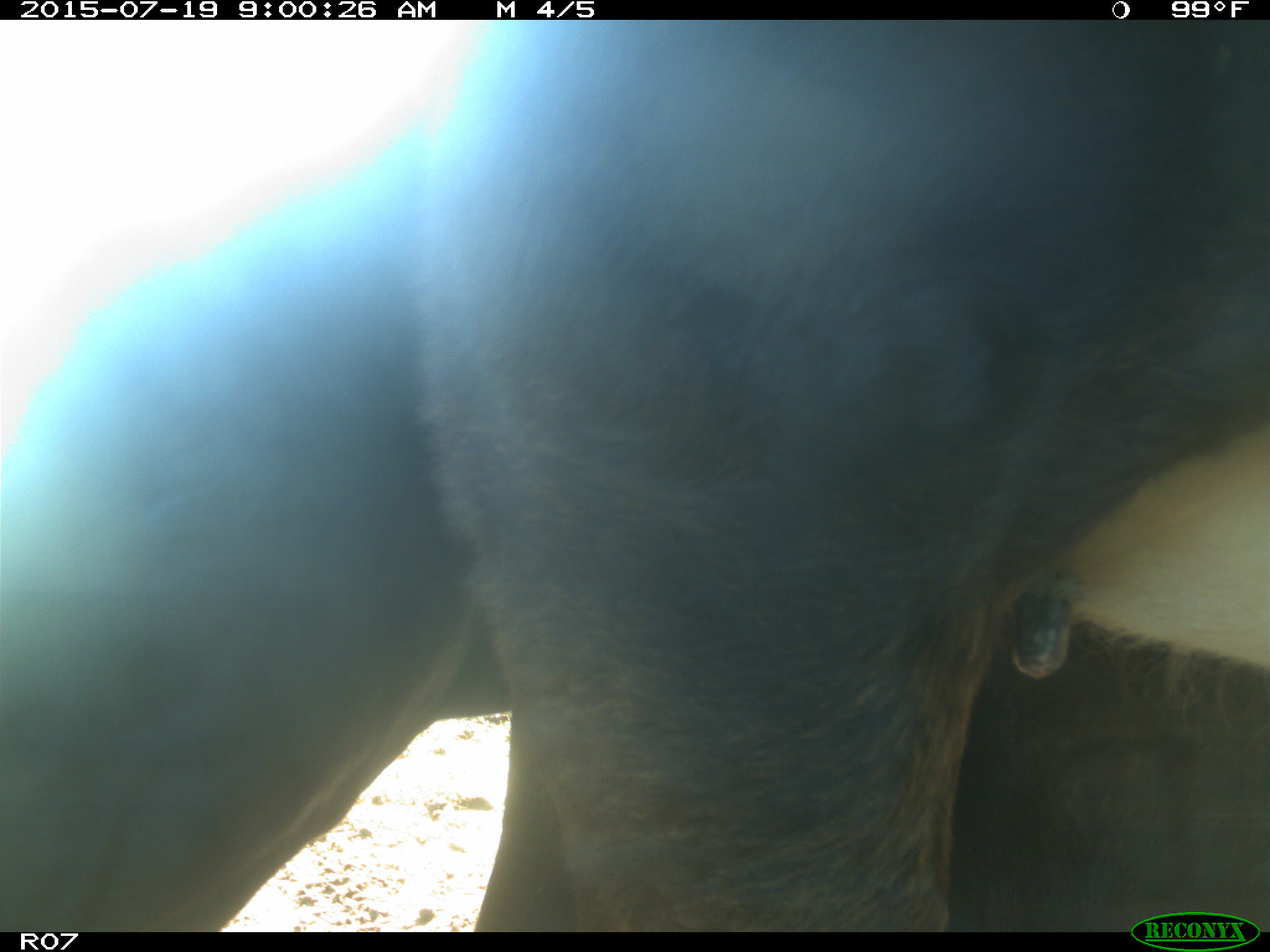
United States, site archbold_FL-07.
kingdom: Animalia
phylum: Chordata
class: Mammalia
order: Artiodactyla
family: Bovidae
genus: Bos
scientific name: Bos taurus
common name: domestic cow